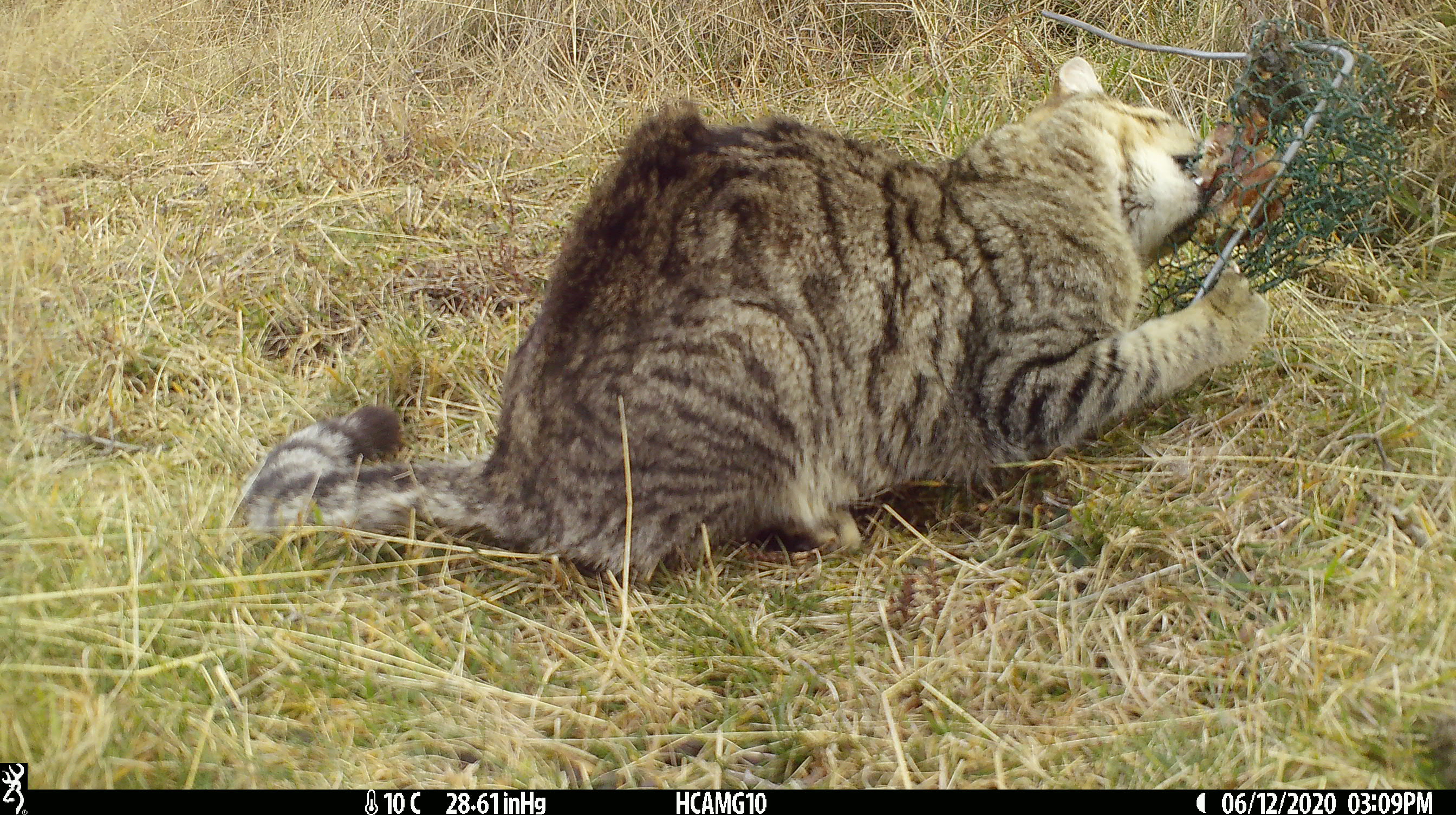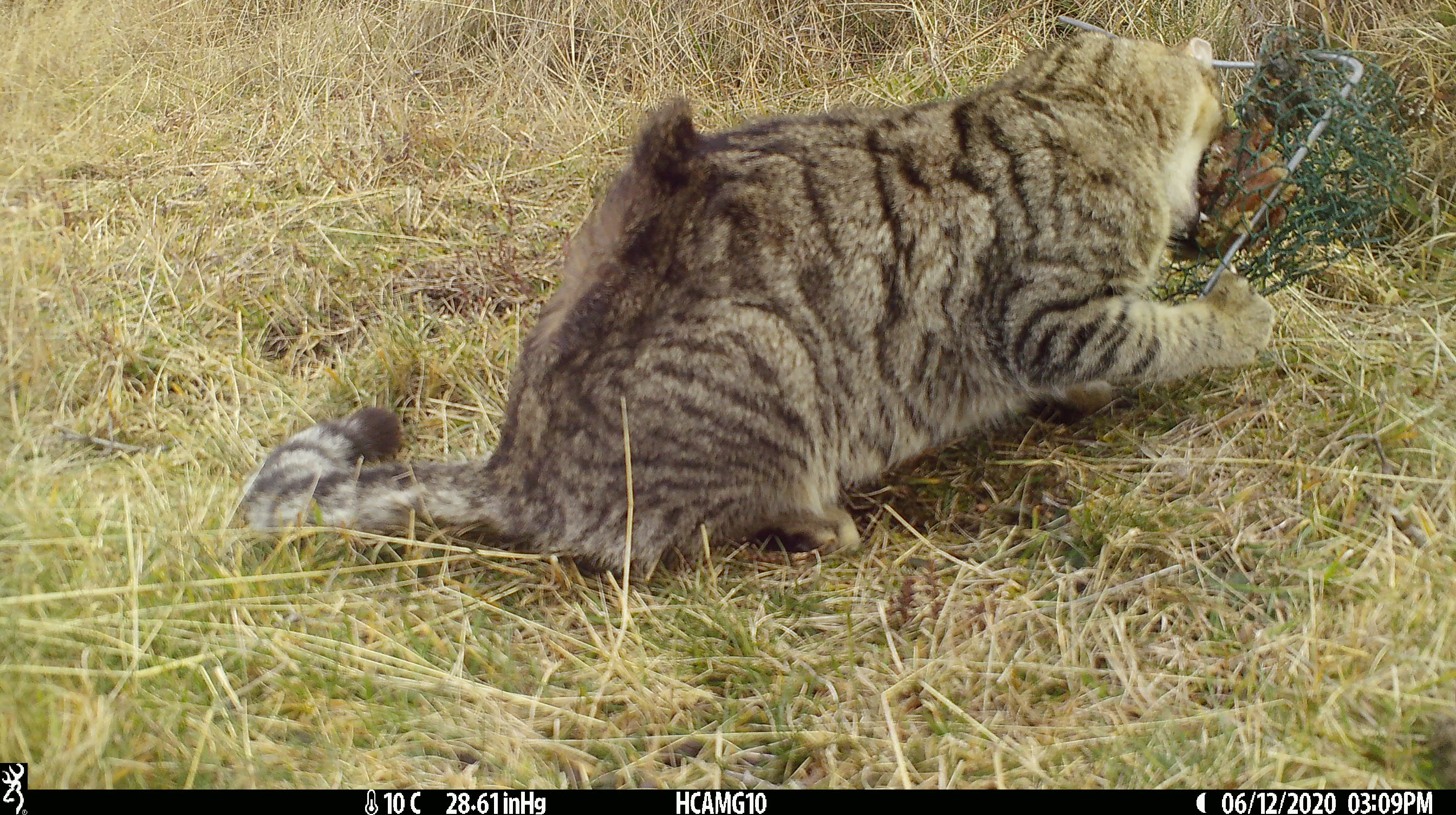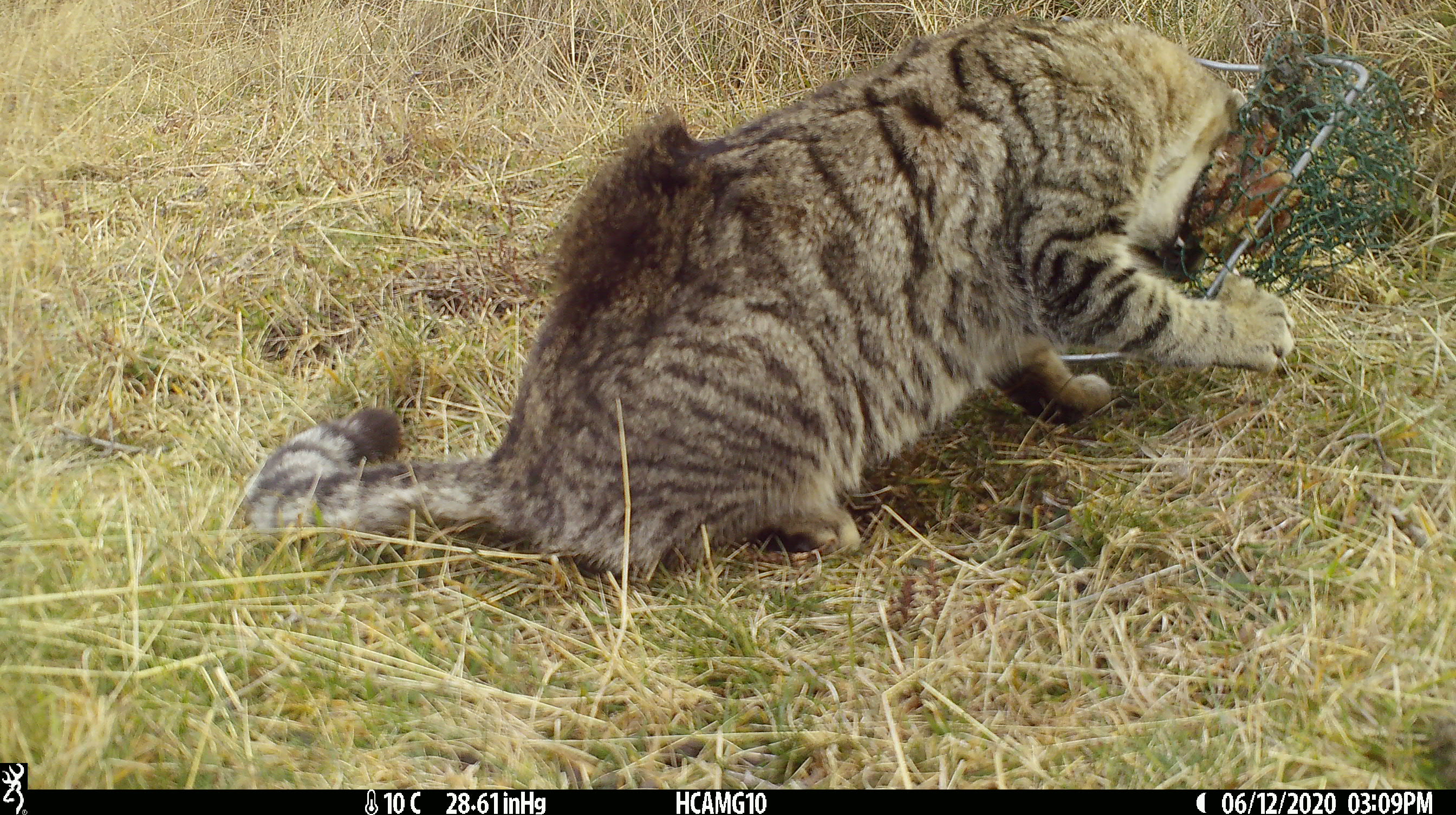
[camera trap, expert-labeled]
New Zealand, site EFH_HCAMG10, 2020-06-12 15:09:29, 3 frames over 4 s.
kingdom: Animalia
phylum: Chordata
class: Mammalia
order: Carnivora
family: Felidae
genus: Felis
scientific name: Felis catus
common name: domestic cat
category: cat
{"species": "cat (domestic cat) (Felis catus)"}